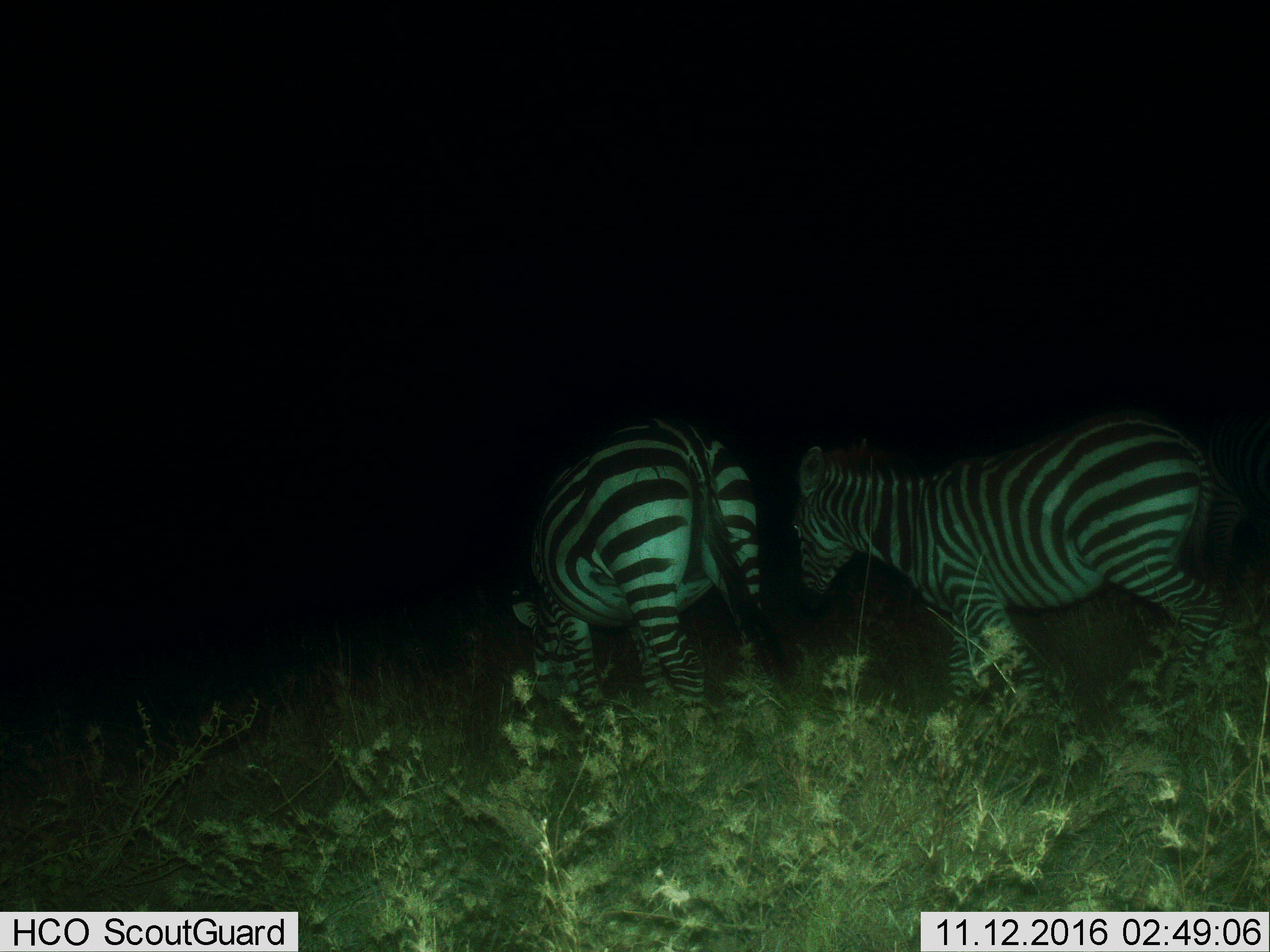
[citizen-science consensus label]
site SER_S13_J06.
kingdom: Animalia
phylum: Chordata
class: Mammalia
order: Perissodactyla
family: Equidae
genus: Equus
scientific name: Equus quagga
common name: plains zebra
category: zebraplains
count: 2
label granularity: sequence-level